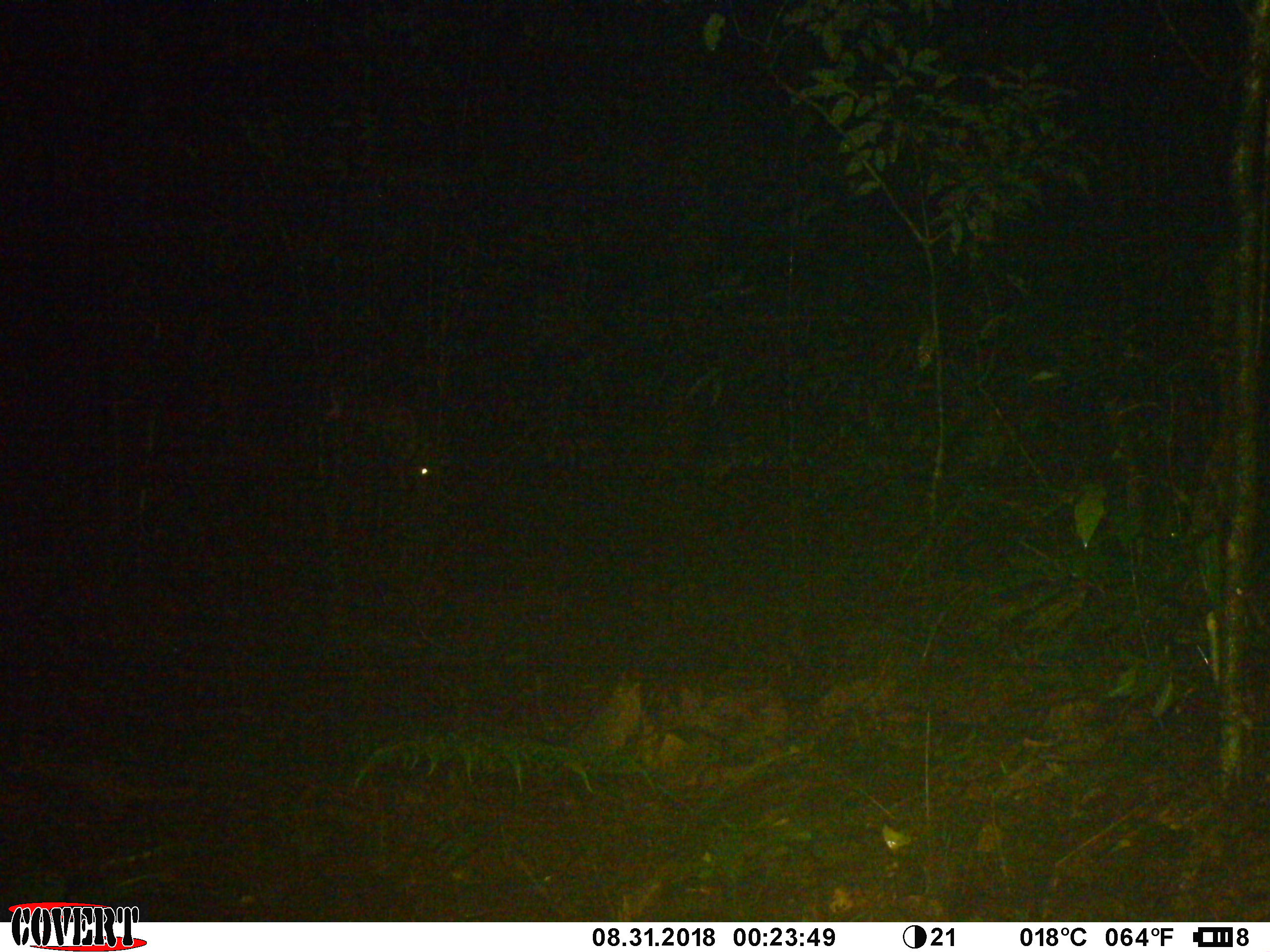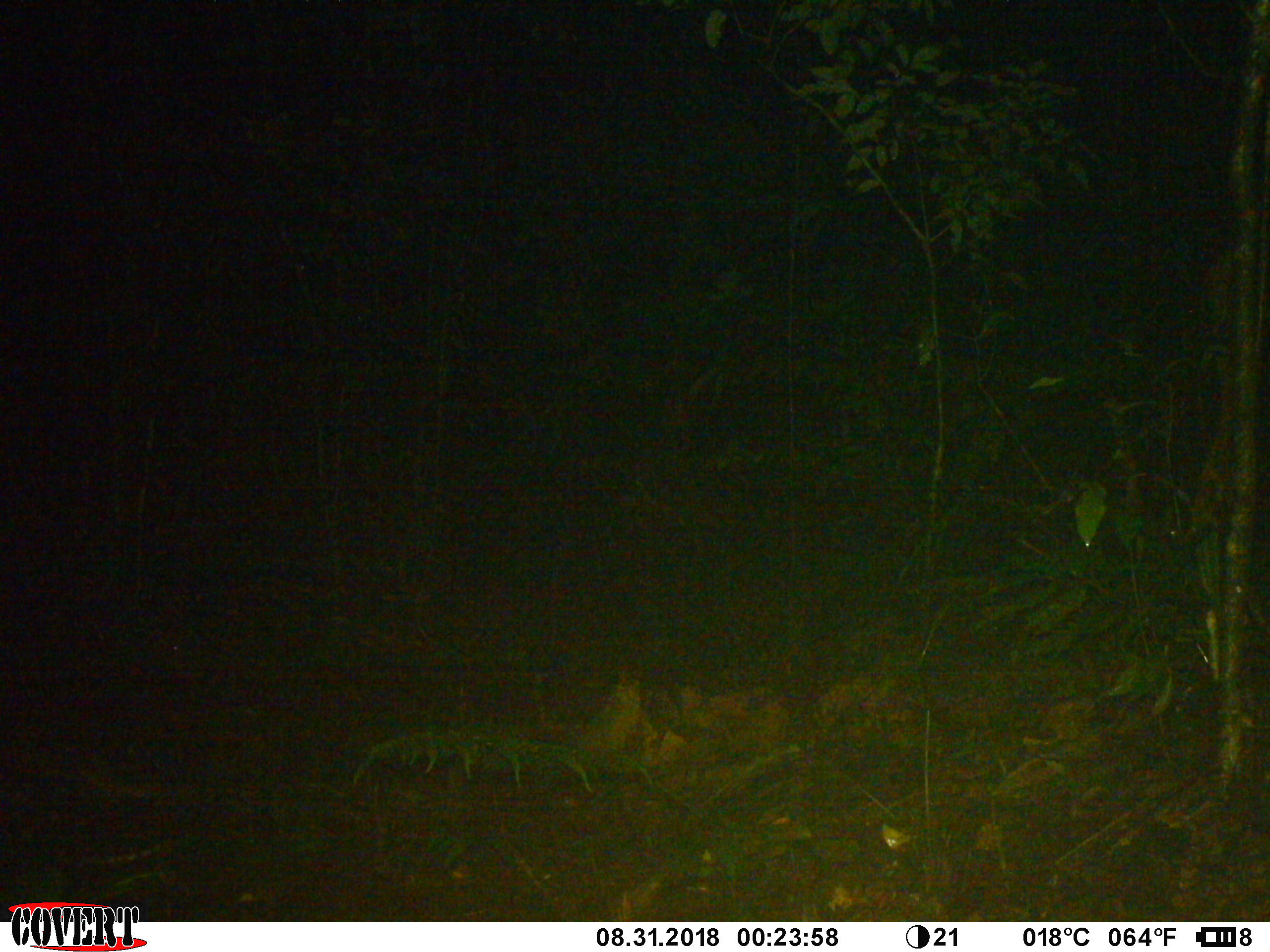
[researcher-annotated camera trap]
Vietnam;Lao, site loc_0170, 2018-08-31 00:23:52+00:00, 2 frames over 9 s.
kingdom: Animalia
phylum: Chordata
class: Mammalia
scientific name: Mammalia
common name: mammal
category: unidentified mammal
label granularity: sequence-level